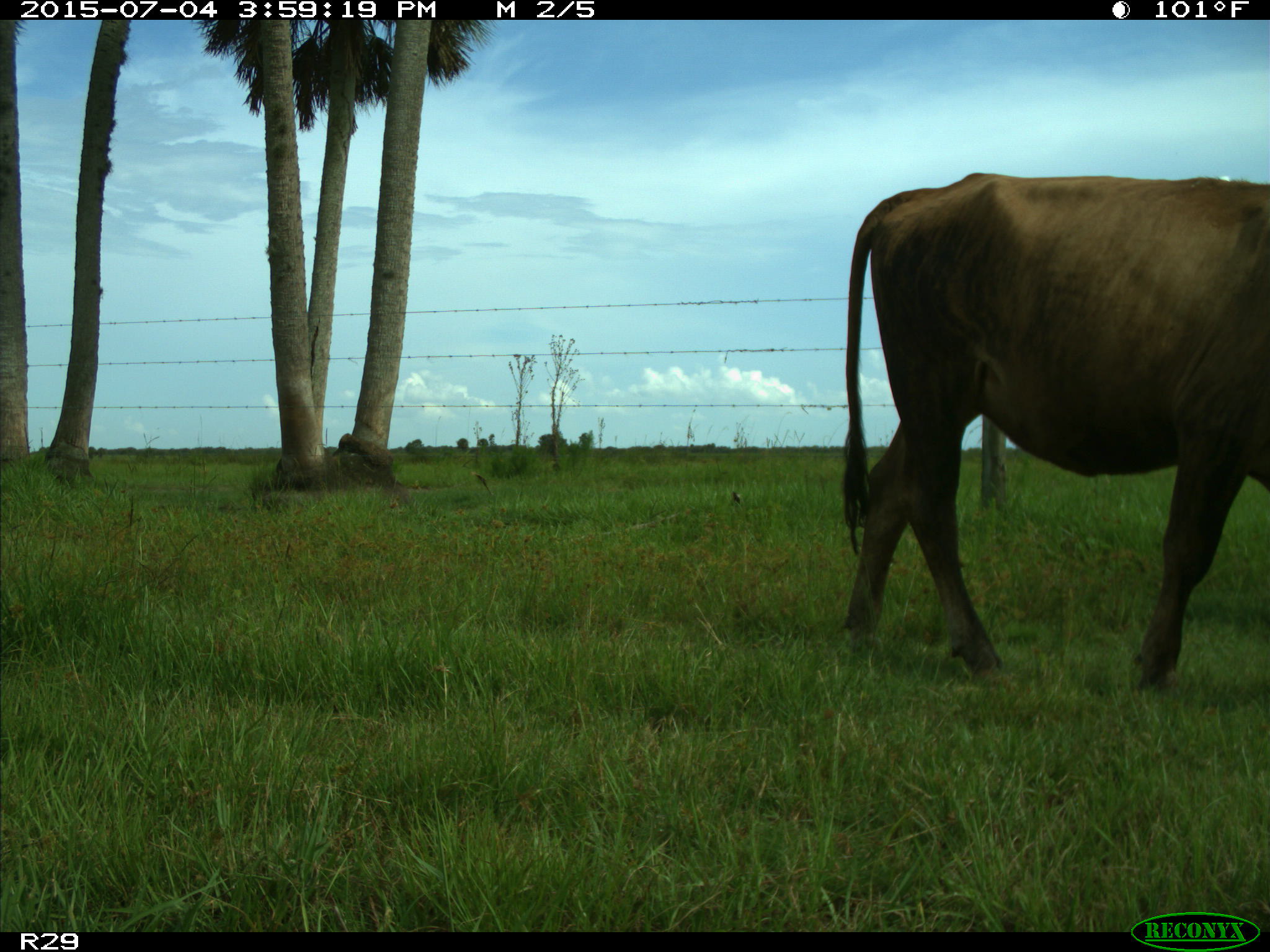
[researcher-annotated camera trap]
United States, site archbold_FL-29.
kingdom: Animalia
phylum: Chordata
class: Mammalia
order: Artiodactyla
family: Bovidae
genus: Bos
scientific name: Bos taurus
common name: domestic cow